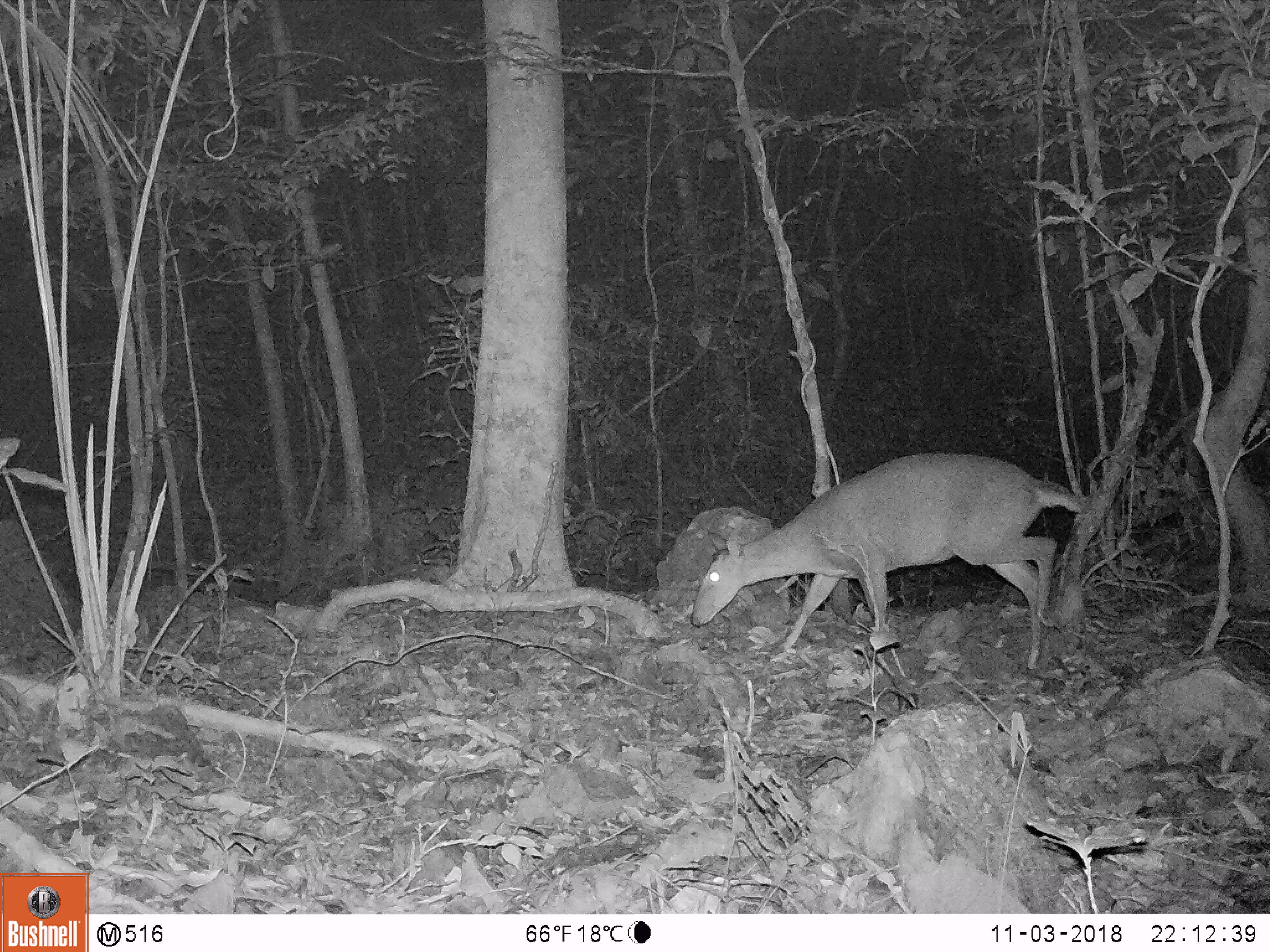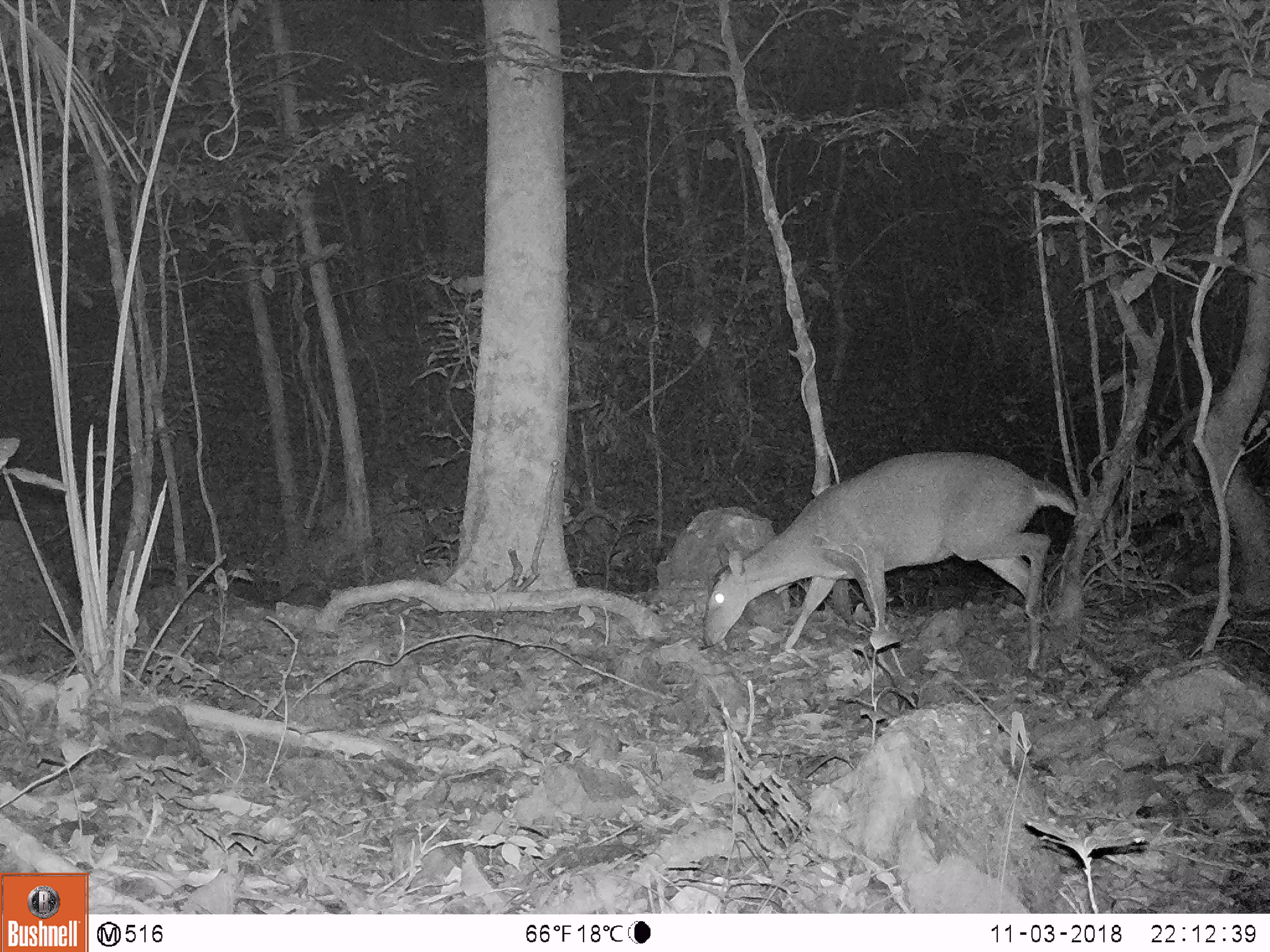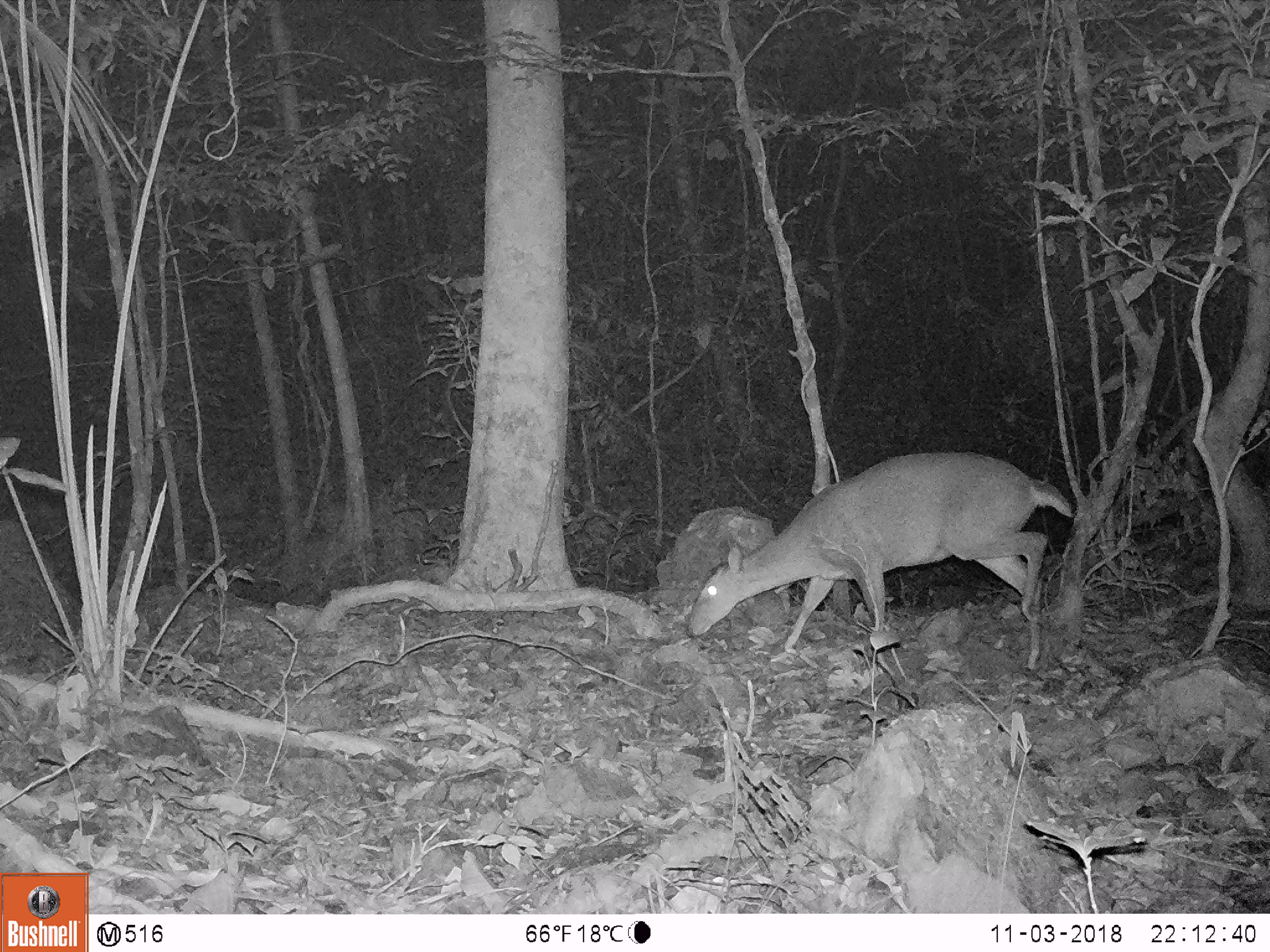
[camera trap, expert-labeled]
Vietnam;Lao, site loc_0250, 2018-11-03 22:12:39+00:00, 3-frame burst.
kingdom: Animalia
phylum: Chordata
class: Mammalia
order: Artiodactyla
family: Cervidae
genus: Muntiacus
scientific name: Muntiacus vuquangensis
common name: large-antlered muntjac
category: large antlered muntjac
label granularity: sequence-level